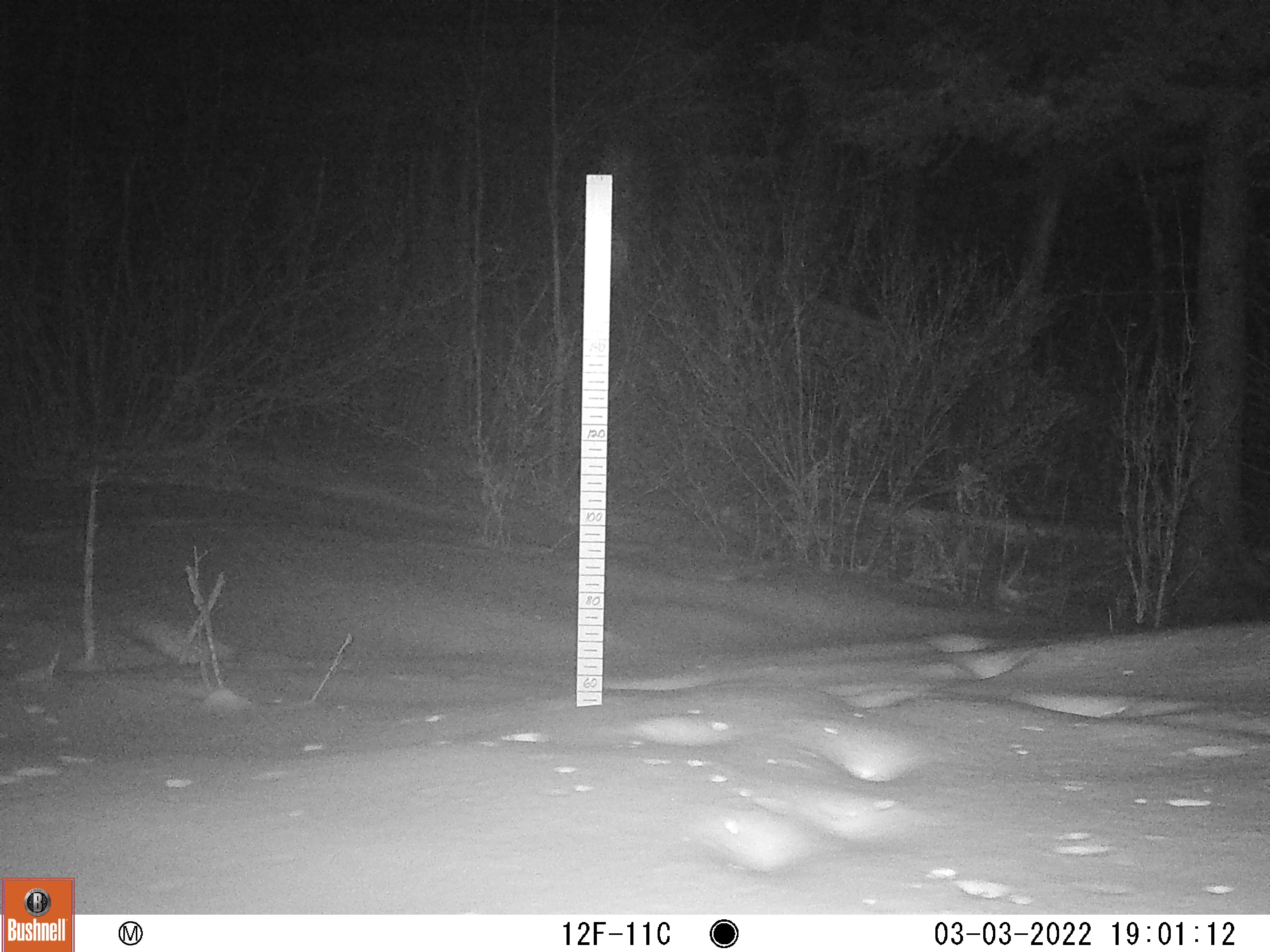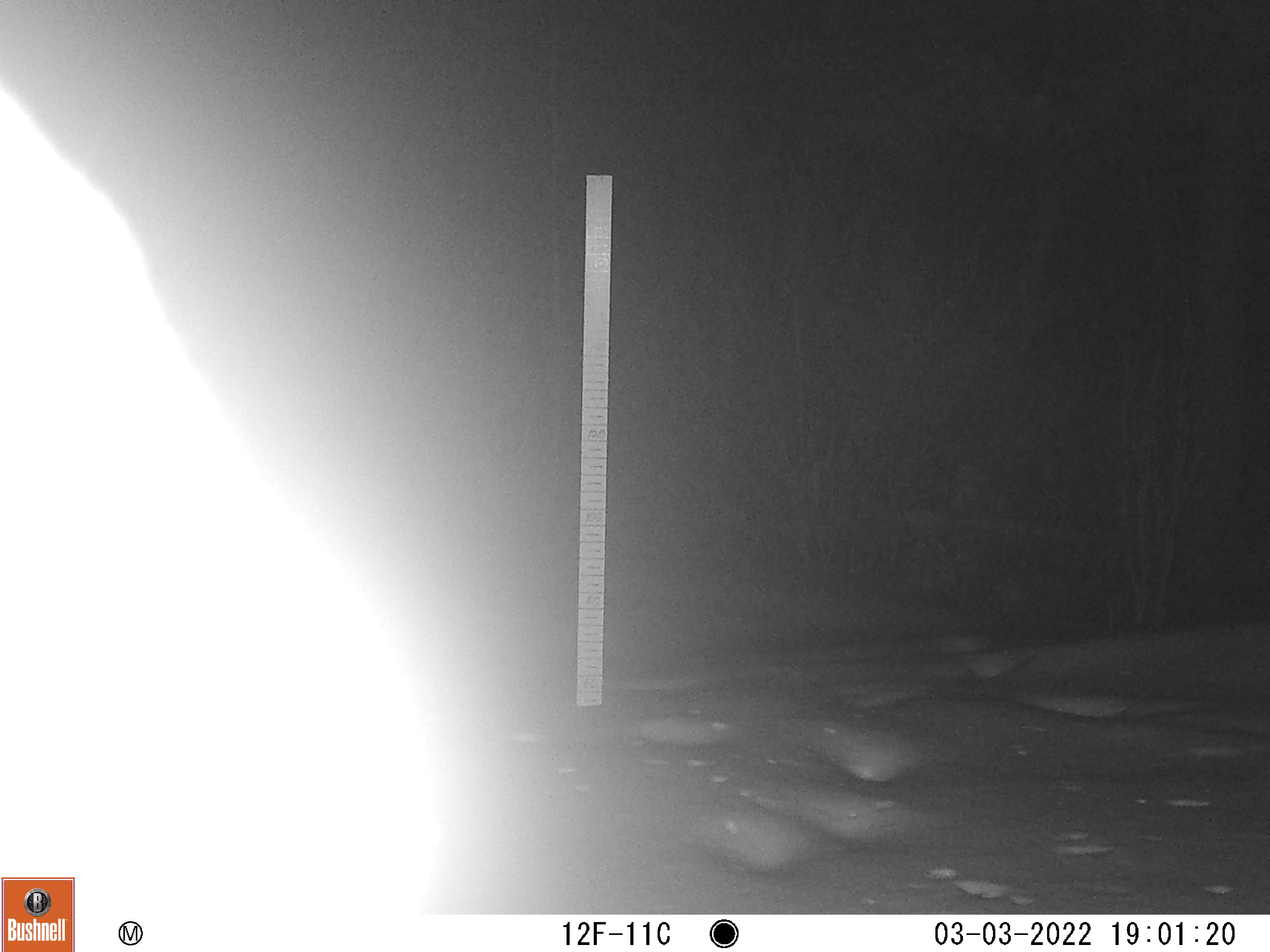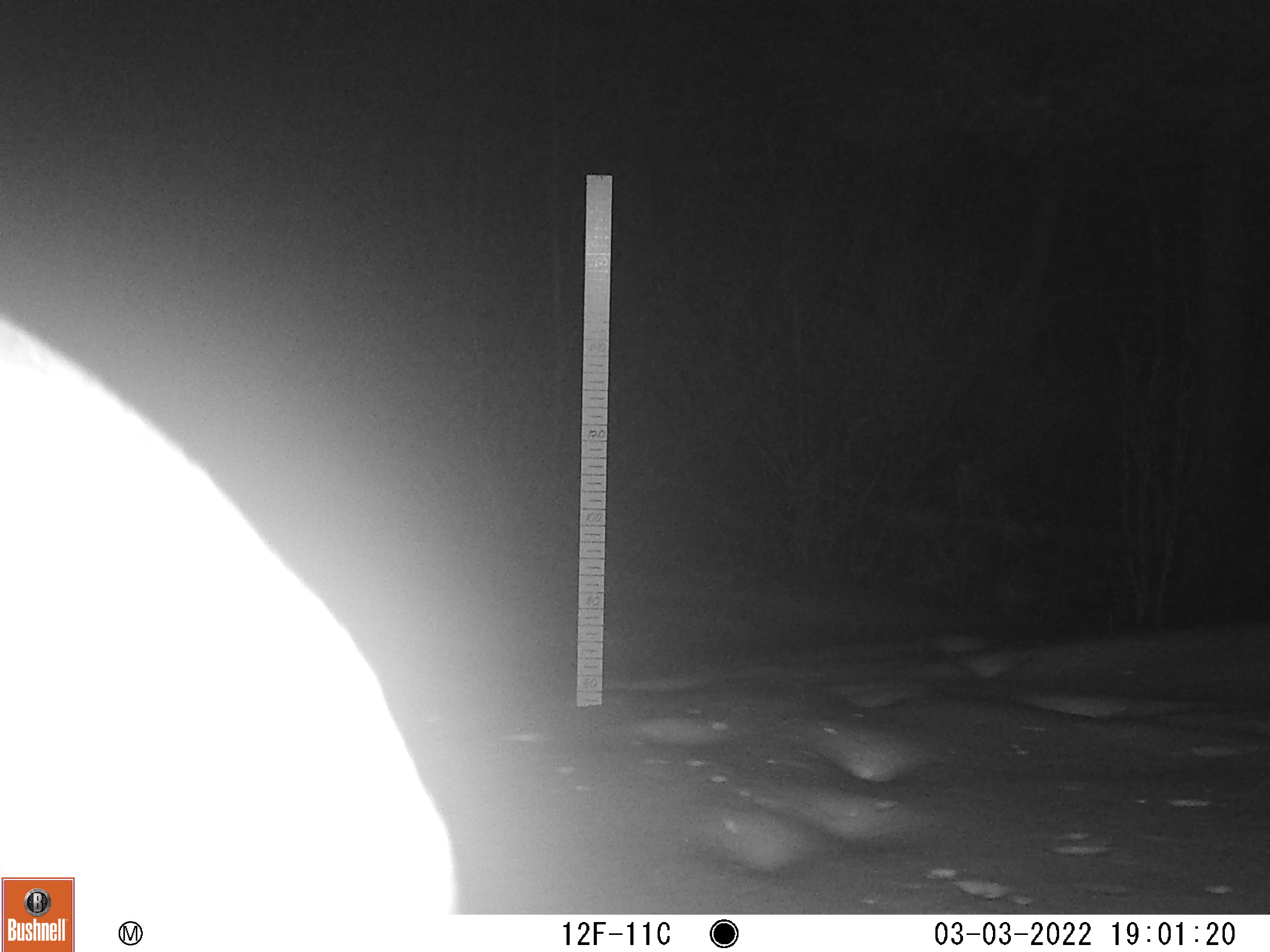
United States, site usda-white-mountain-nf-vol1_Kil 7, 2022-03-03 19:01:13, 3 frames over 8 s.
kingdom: Animalia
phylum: Chordata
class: Mammalia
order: Artiodactyla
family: Cervidae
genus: Alces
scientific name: Alces alces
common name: moose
Moose (Alces alces).